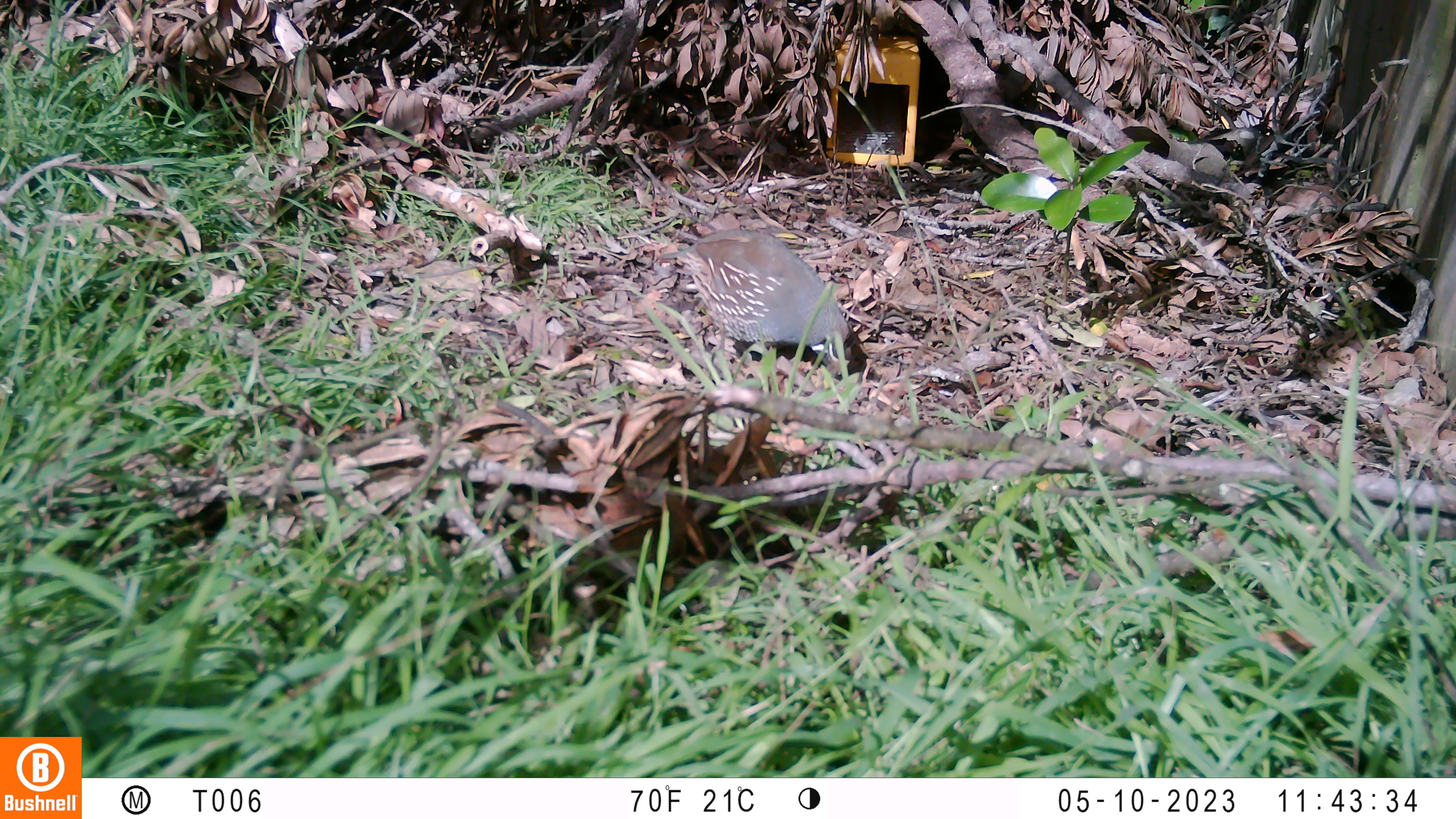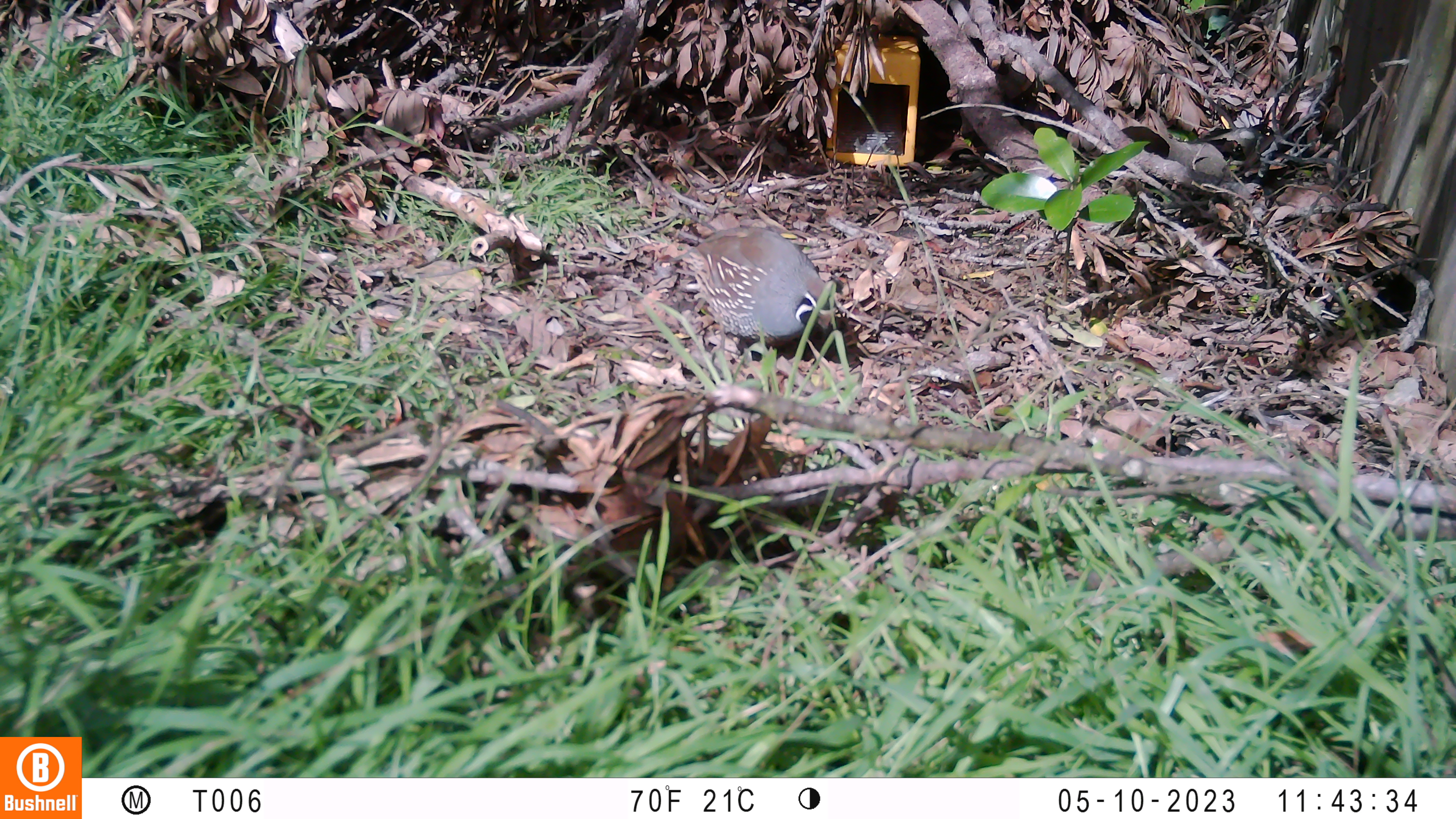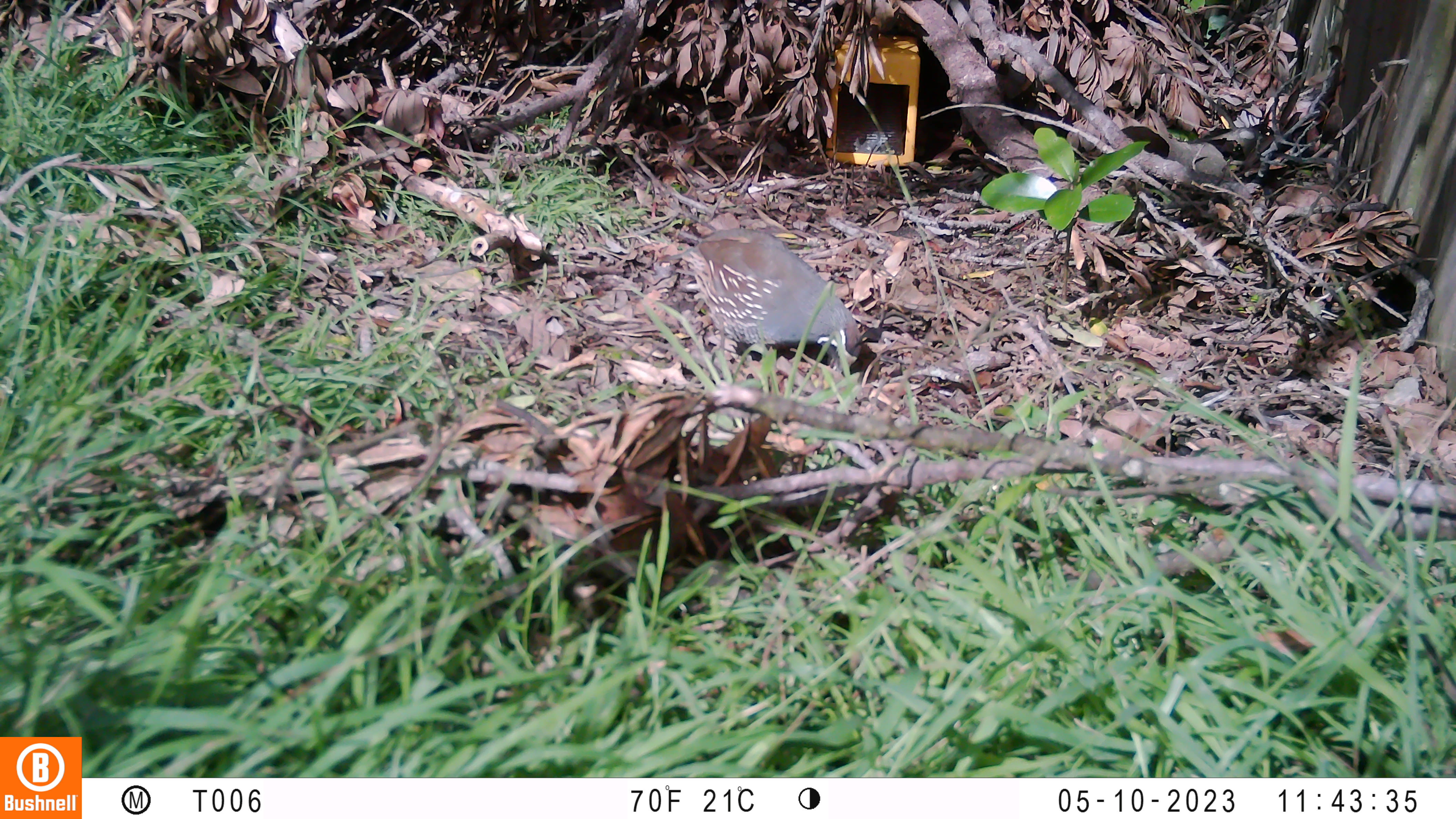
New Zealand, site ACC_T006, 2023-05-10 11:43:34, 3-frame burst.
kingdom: Animalia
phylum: Chordata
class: Aves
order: Galliformes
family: Odontophoridae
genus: Callipepla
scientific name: Callipepla californica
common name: california quail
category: quail california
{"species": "quail california (california quail) (Callipepla californica)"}